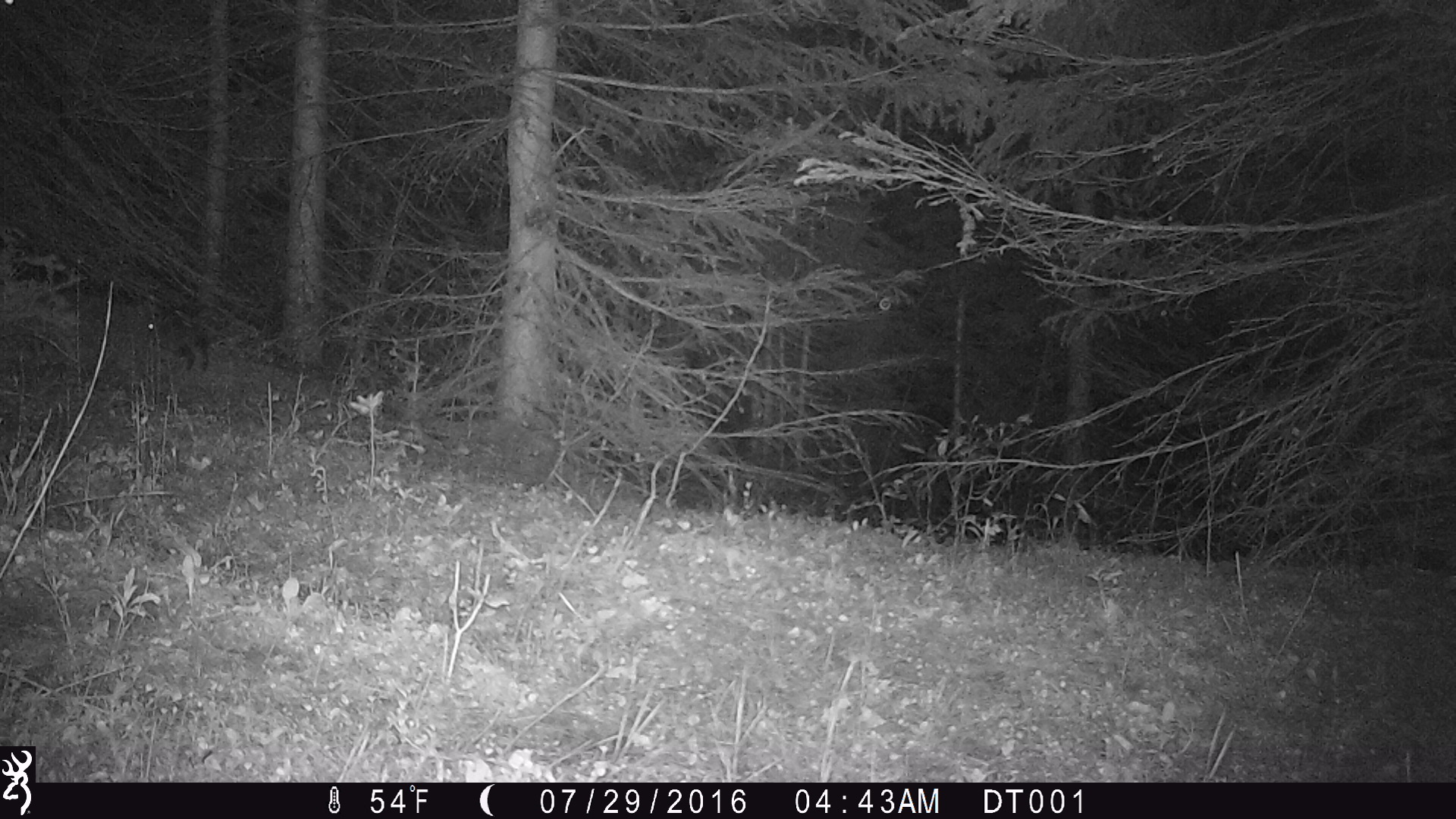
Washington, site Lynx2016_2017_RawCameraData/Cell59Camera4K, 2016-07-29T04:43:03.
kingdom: Animalia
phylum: Chordata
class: Mammalia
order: Lagomorpha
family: Leporidae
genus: Lepus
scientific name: Lepus americanus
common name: snowshoe hare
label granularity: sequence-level